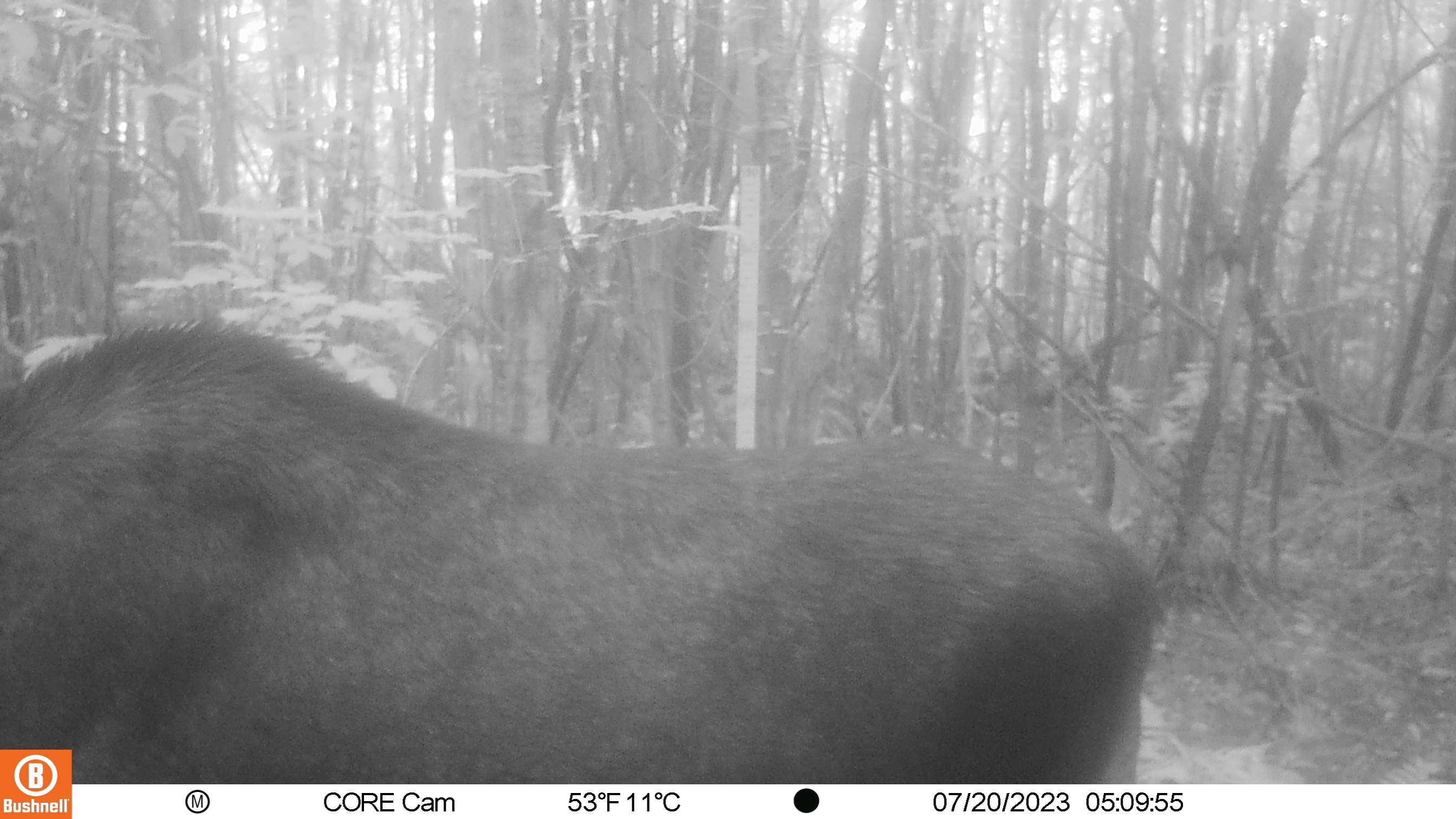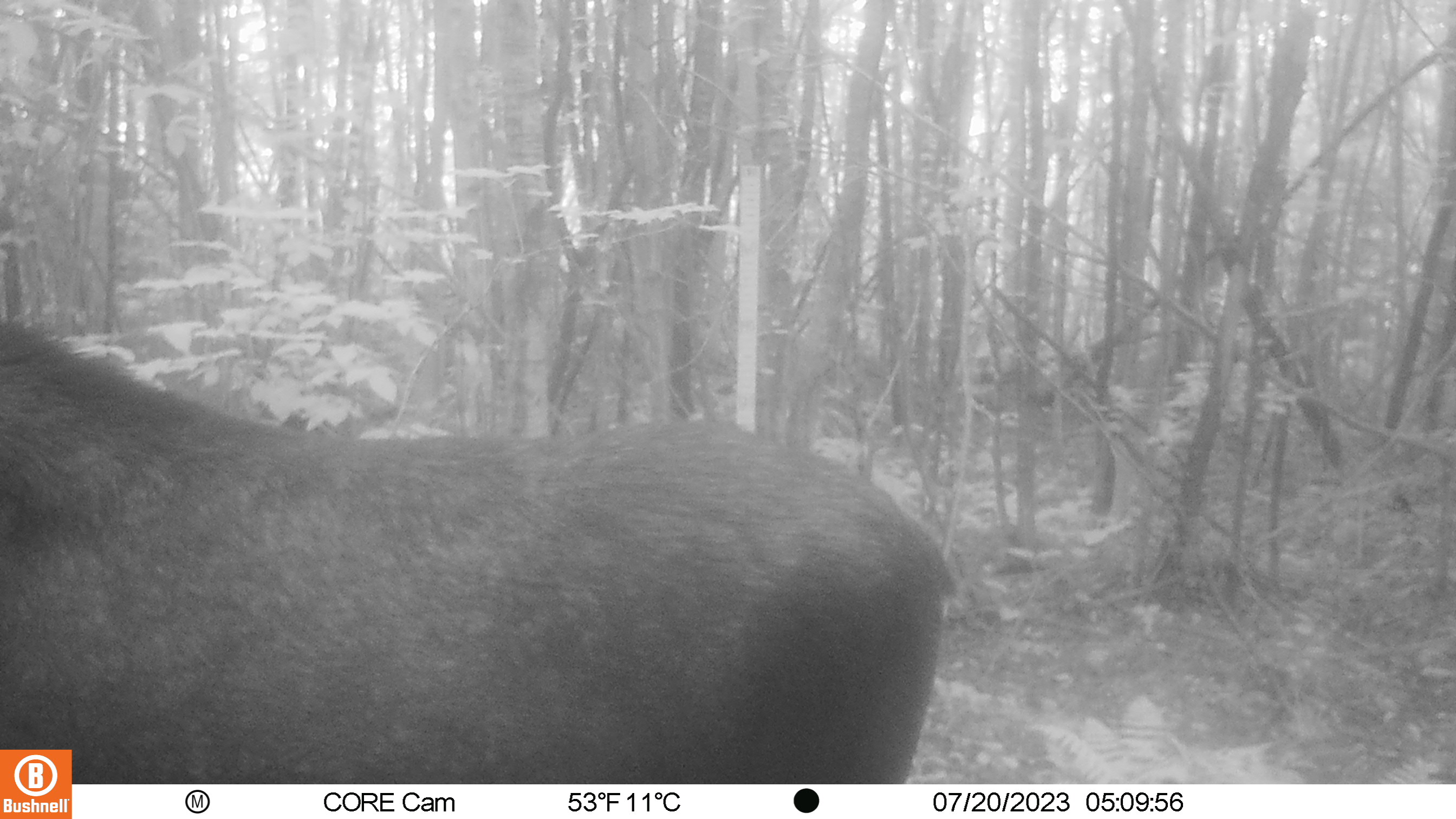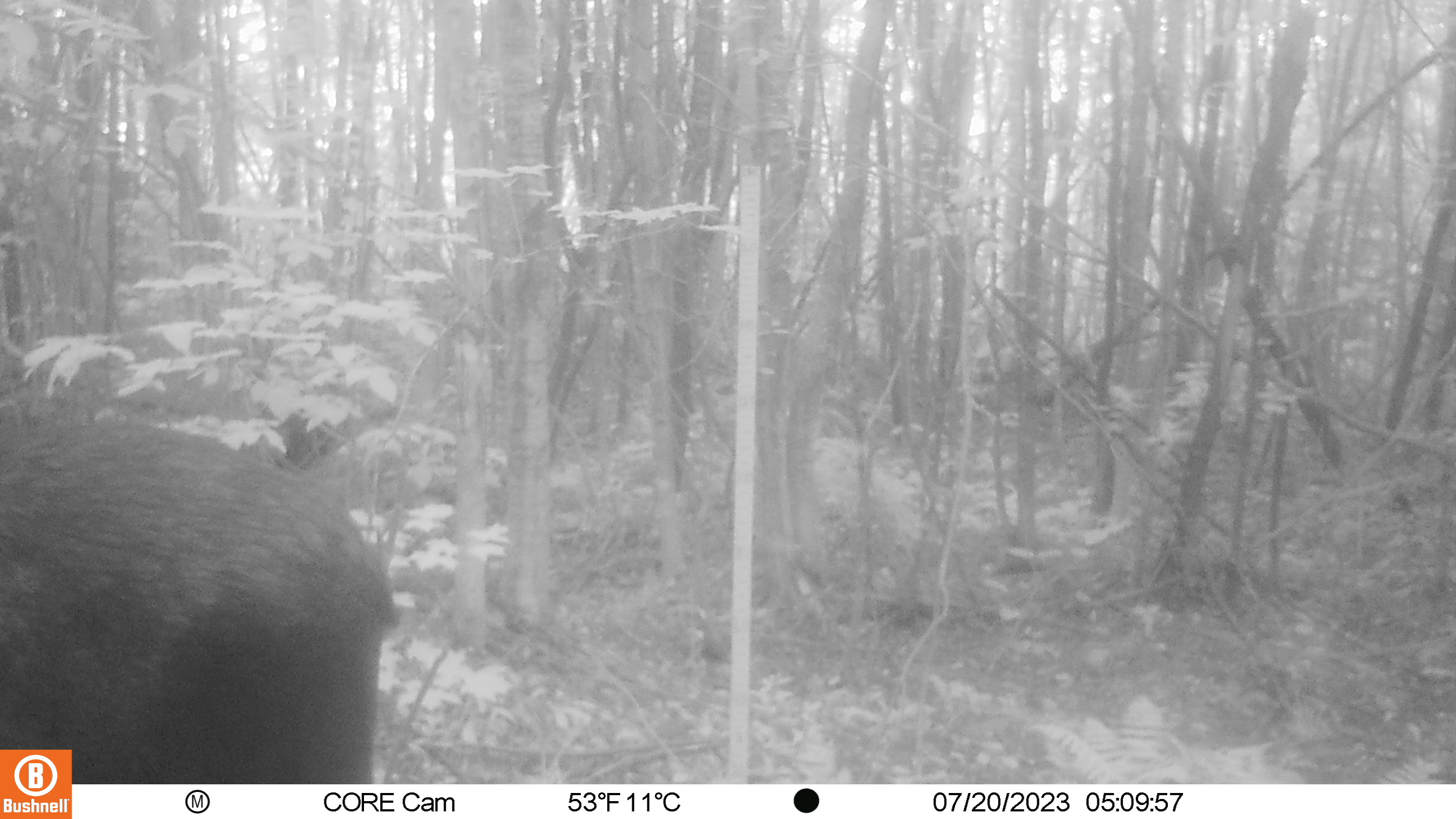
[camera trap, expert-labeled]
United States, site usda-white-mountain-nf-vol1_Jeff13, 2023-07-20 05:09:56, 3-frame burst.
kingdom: Animalia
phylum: Chordata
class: Mammalia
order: Artiodactyla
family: Cervidae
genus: Alces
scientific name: Alces alces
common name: moose